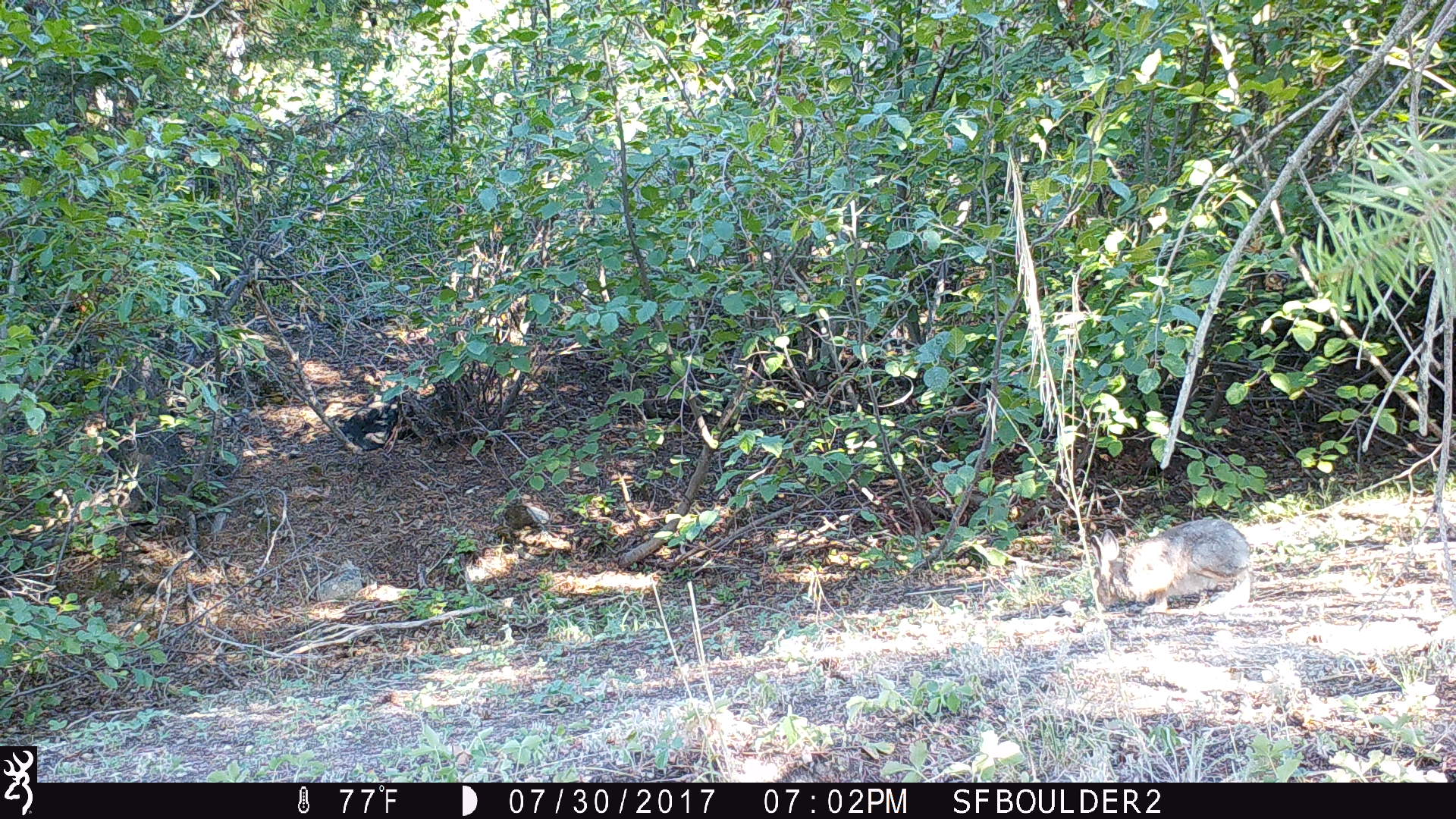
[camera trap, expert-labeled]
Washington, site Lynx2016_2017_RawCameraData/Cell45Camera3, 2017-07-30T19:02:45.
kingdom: Animalia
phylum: Chordata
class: Mammalia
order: Lagomorpha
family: Leporidae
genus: Lepus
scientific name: Lepus americanus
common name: snowshoe hare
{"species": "Lepus americanus (snowshoe hare)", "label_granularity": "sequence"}